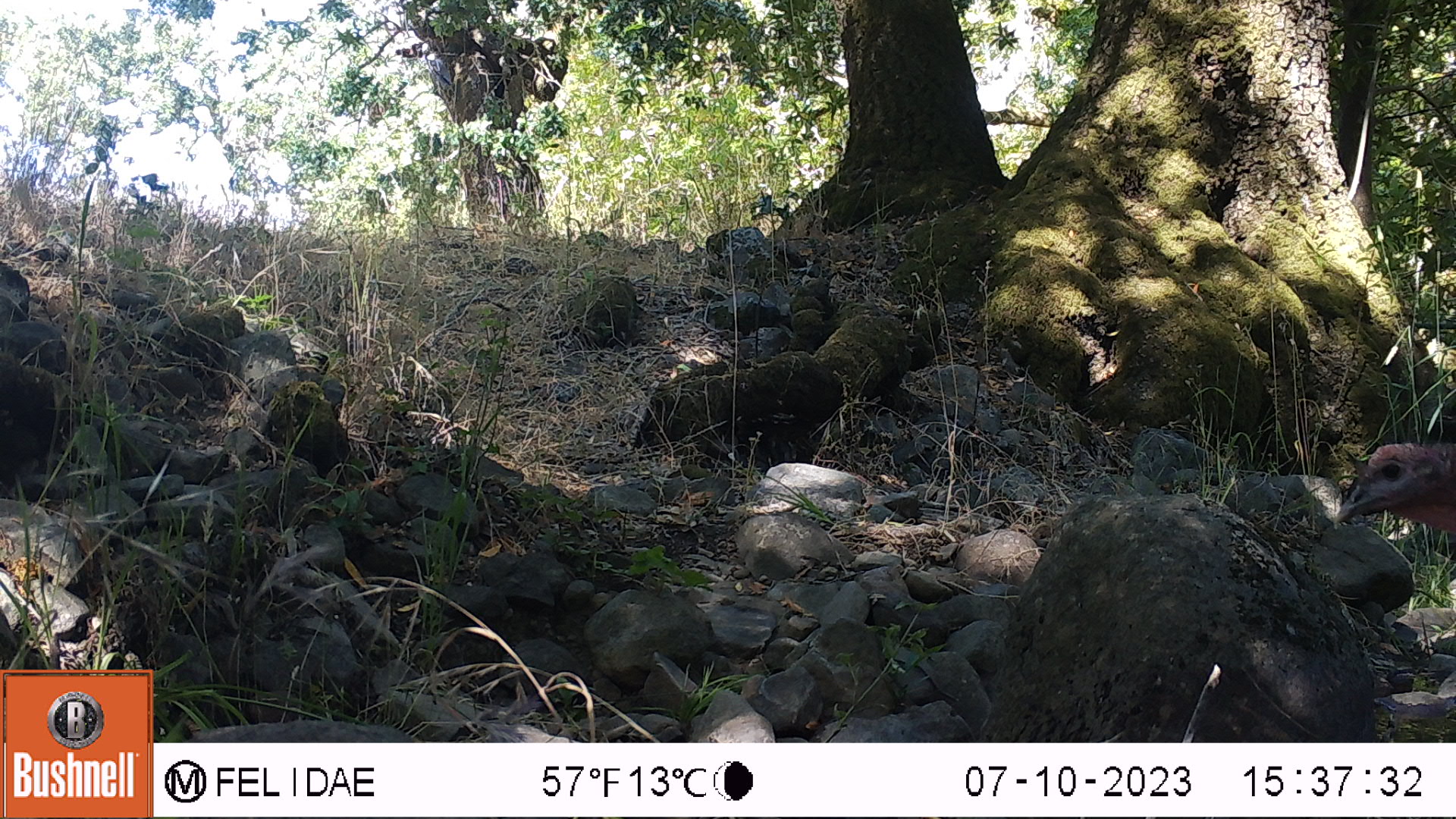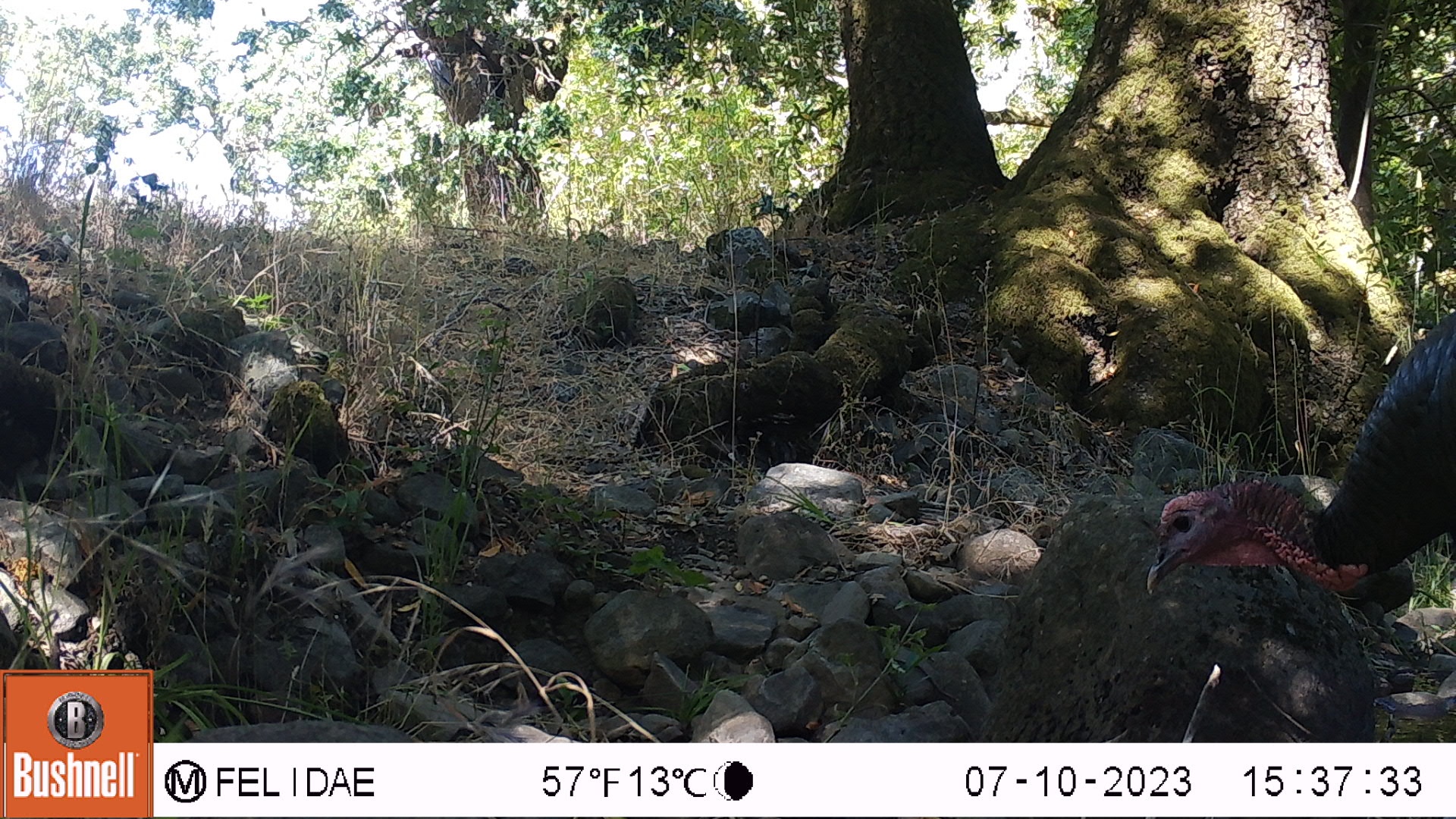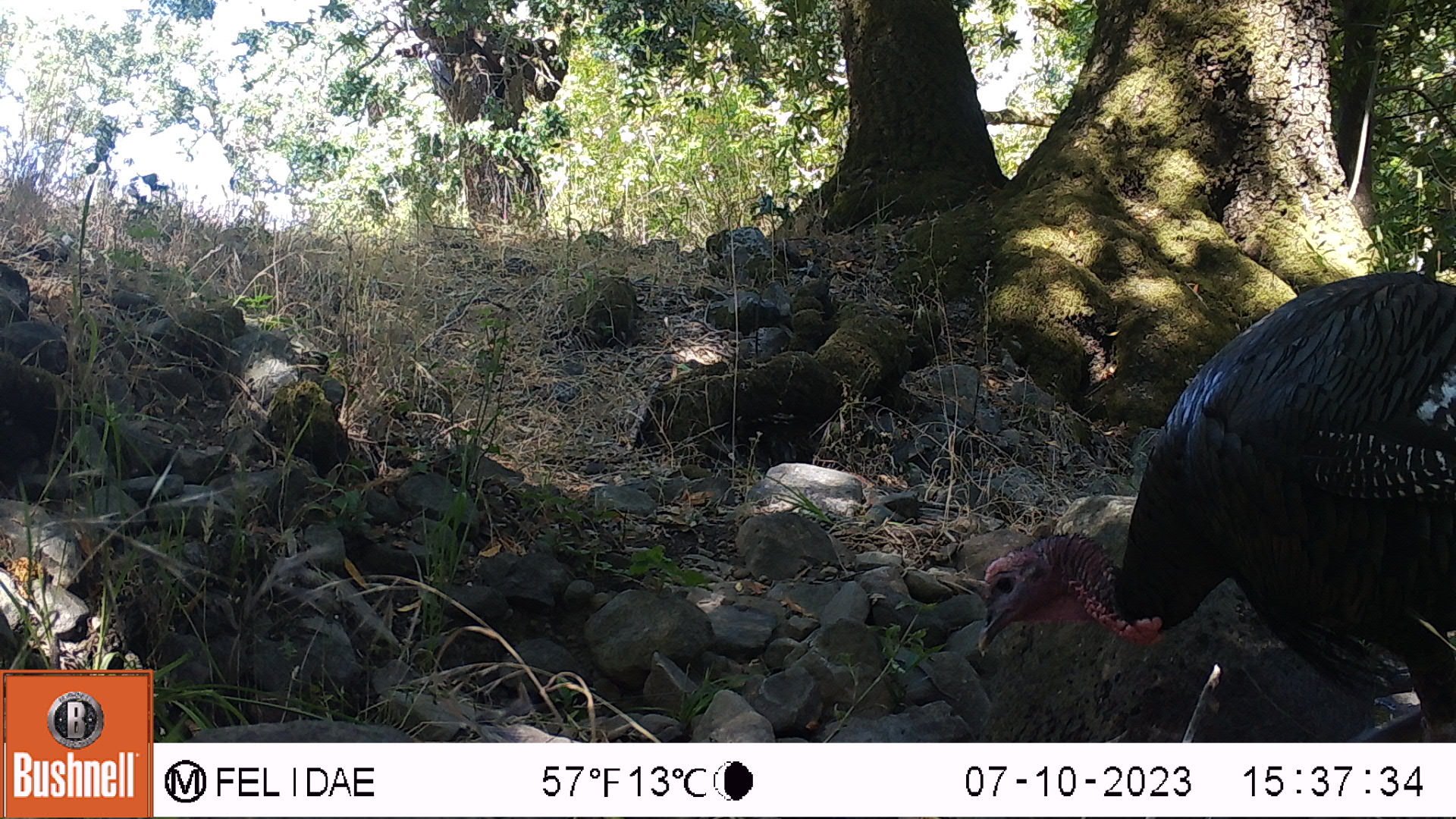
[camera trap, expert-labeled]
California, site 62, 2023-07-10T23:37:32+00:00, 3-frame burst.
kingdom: Animalia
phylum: Chordata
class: Aves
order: Galliformes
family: Phasianidae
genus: Meleagris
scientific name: Meleagris gallopavo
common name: turkey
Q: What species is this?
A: Turkey (Meleagris gallopavo).